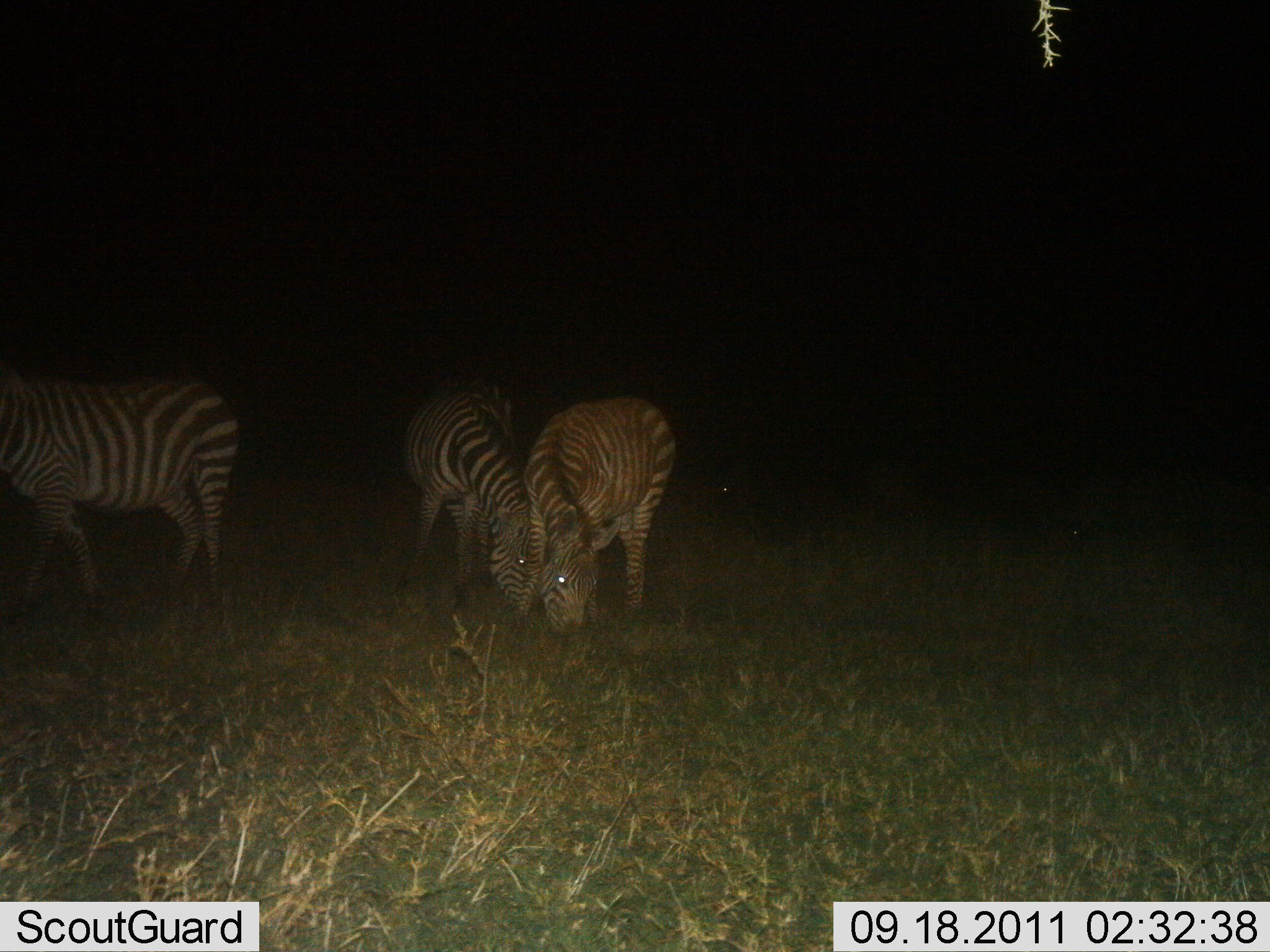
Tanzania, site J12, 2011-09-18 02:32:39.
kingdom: Animalia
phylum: Chordata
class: Mammalia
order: Perissodactyla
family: Equidae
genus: Equus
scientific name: Equus quagga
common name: plains zebra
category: zebra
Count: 3.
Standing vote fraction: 64%.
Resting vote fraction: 0%.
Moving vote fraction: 14%.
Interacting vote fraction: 0%.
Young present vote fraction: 0%.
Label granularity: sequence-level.